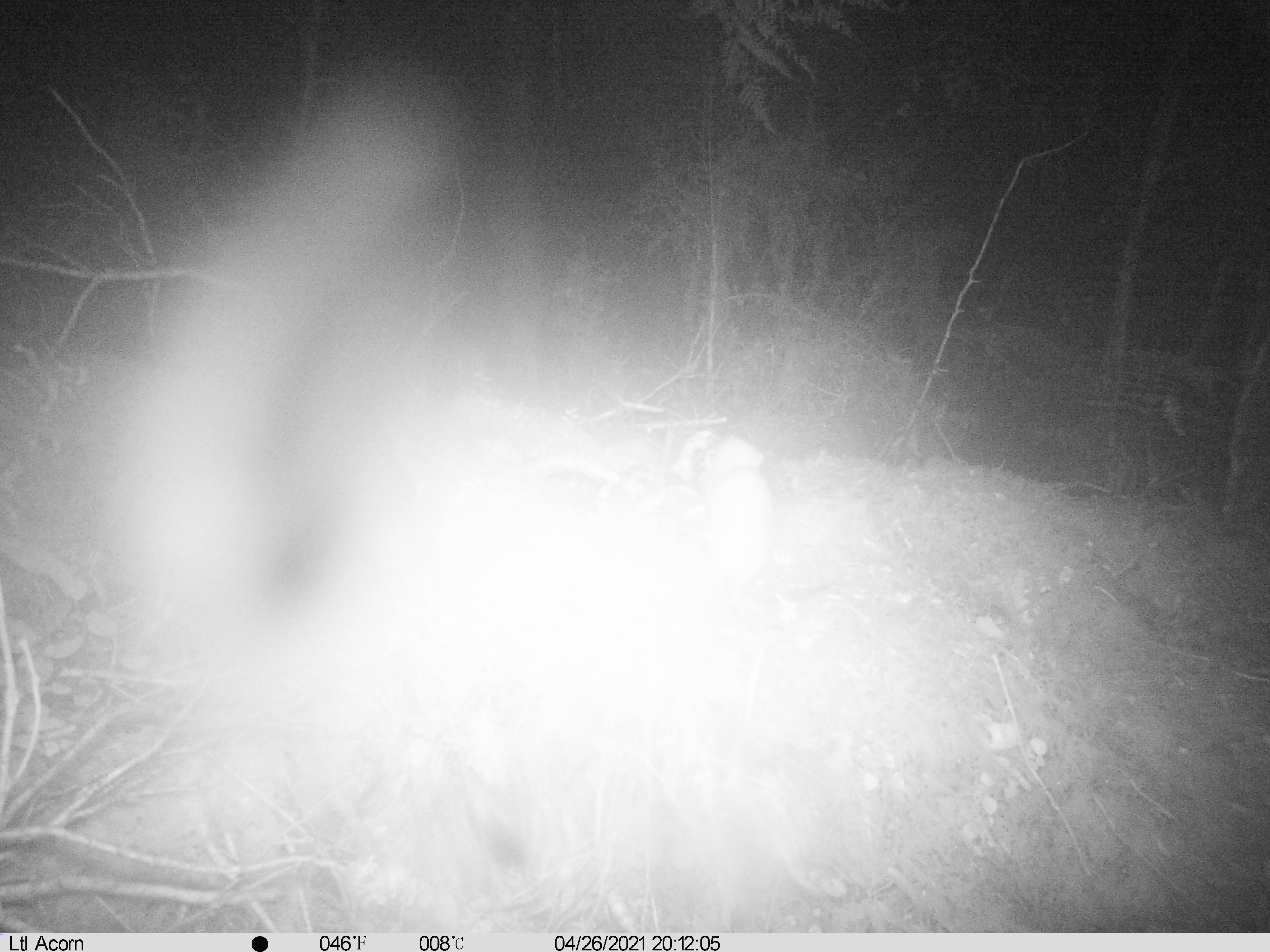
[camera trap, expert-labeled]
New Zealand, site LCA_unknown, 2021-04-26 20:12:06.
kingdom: Animalia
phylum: Chordata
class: Mammalia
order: Carnivora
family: Mustelidae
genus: Mustela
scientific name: Mustela erminea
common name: stoat